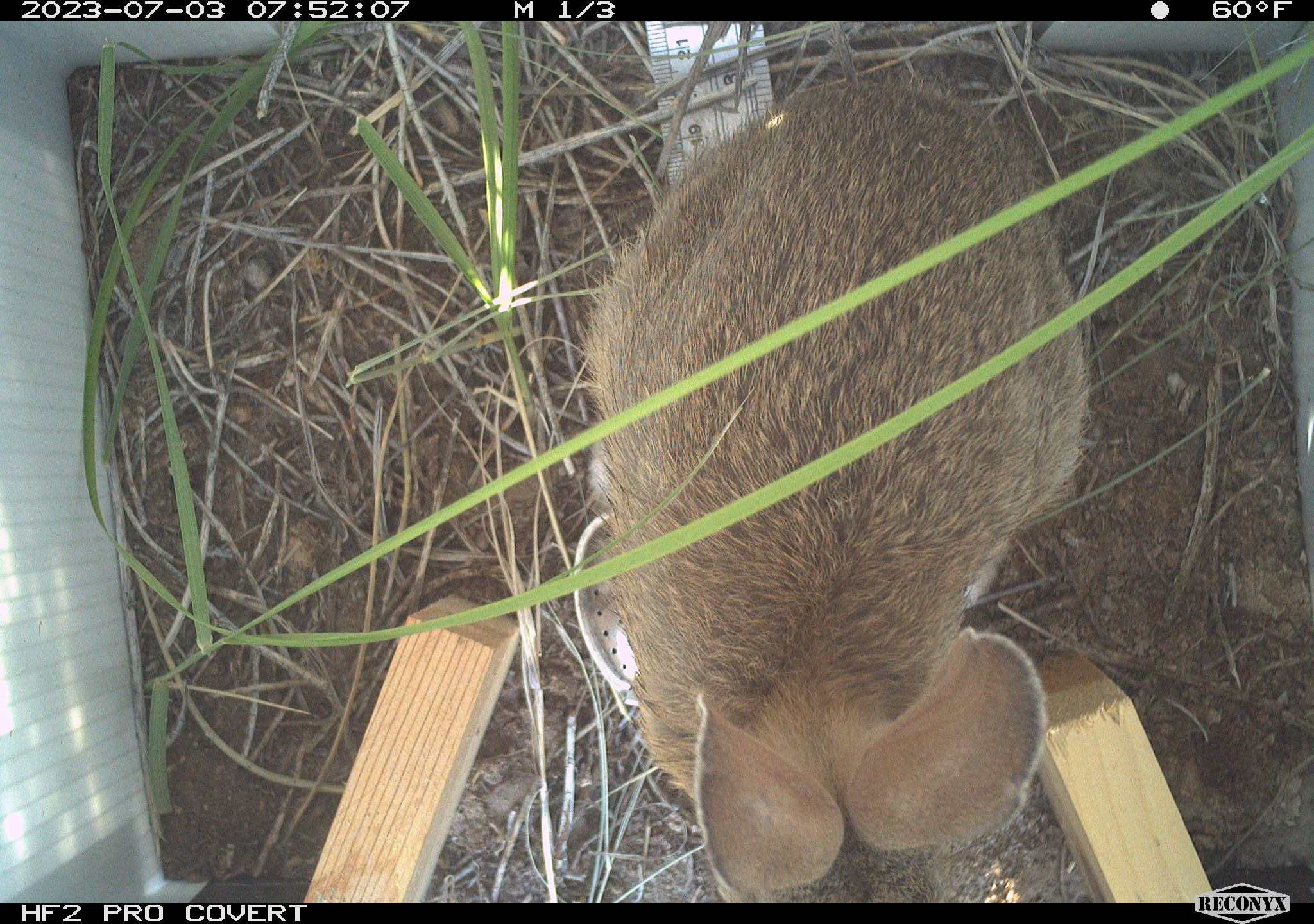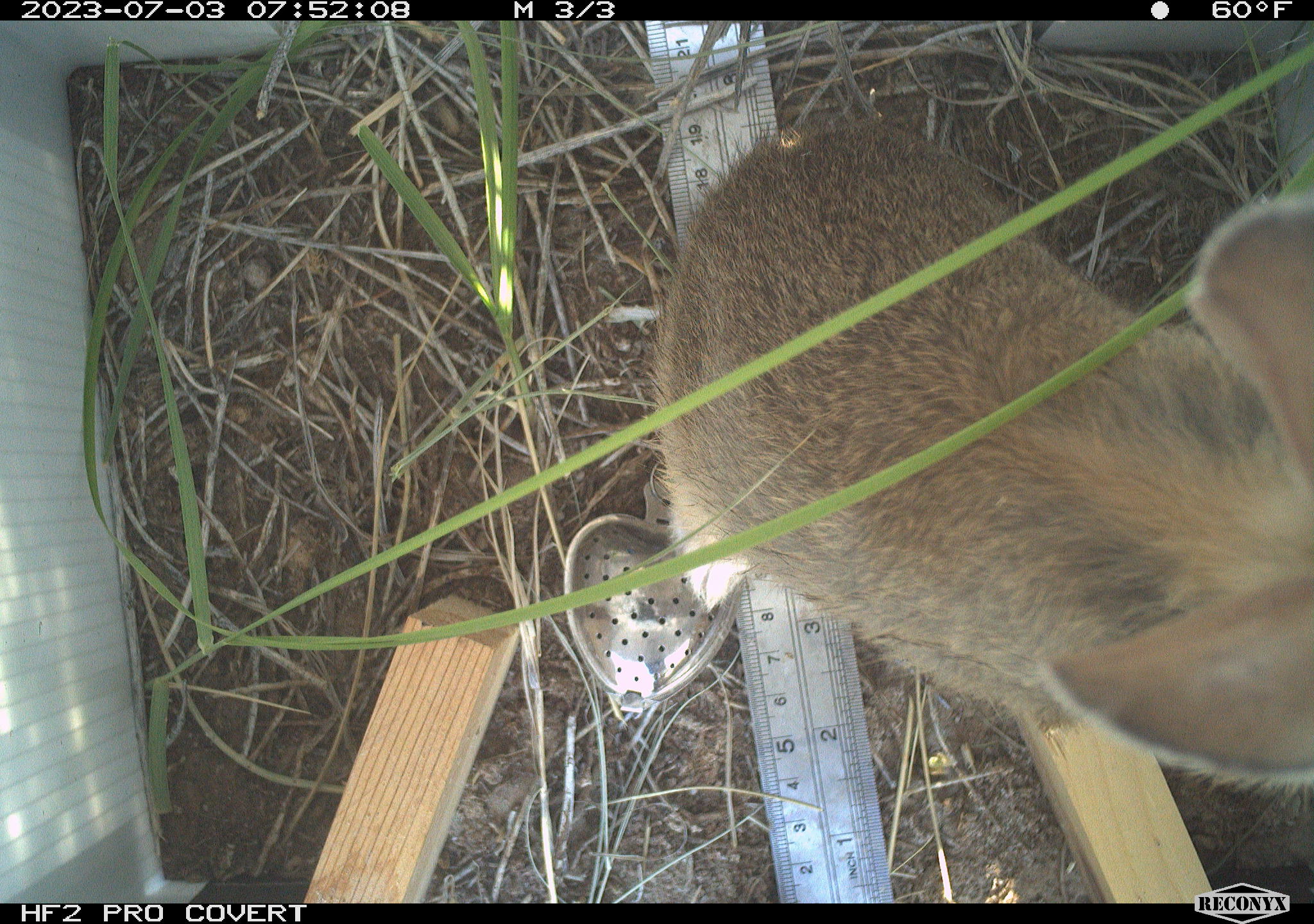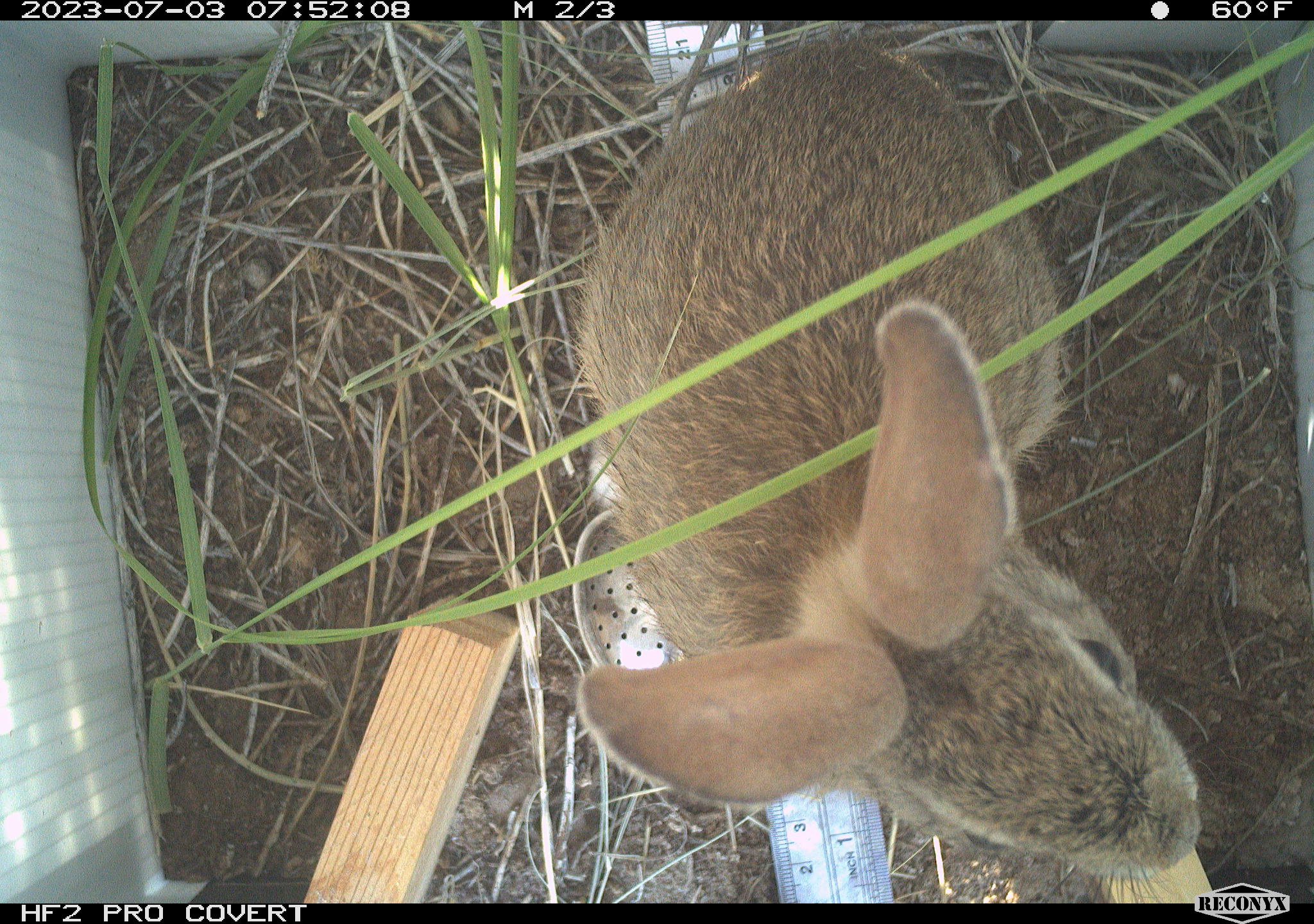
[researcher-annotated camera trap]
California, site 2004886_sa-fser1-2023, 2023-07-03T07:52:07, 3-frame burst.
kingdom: Animalia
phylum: Chordata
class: Mammalia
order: Lagomorpha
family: Leporidae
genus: Sylvilagus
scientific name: Sylvilagus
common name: cottontail rabbits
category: sylvilagus species